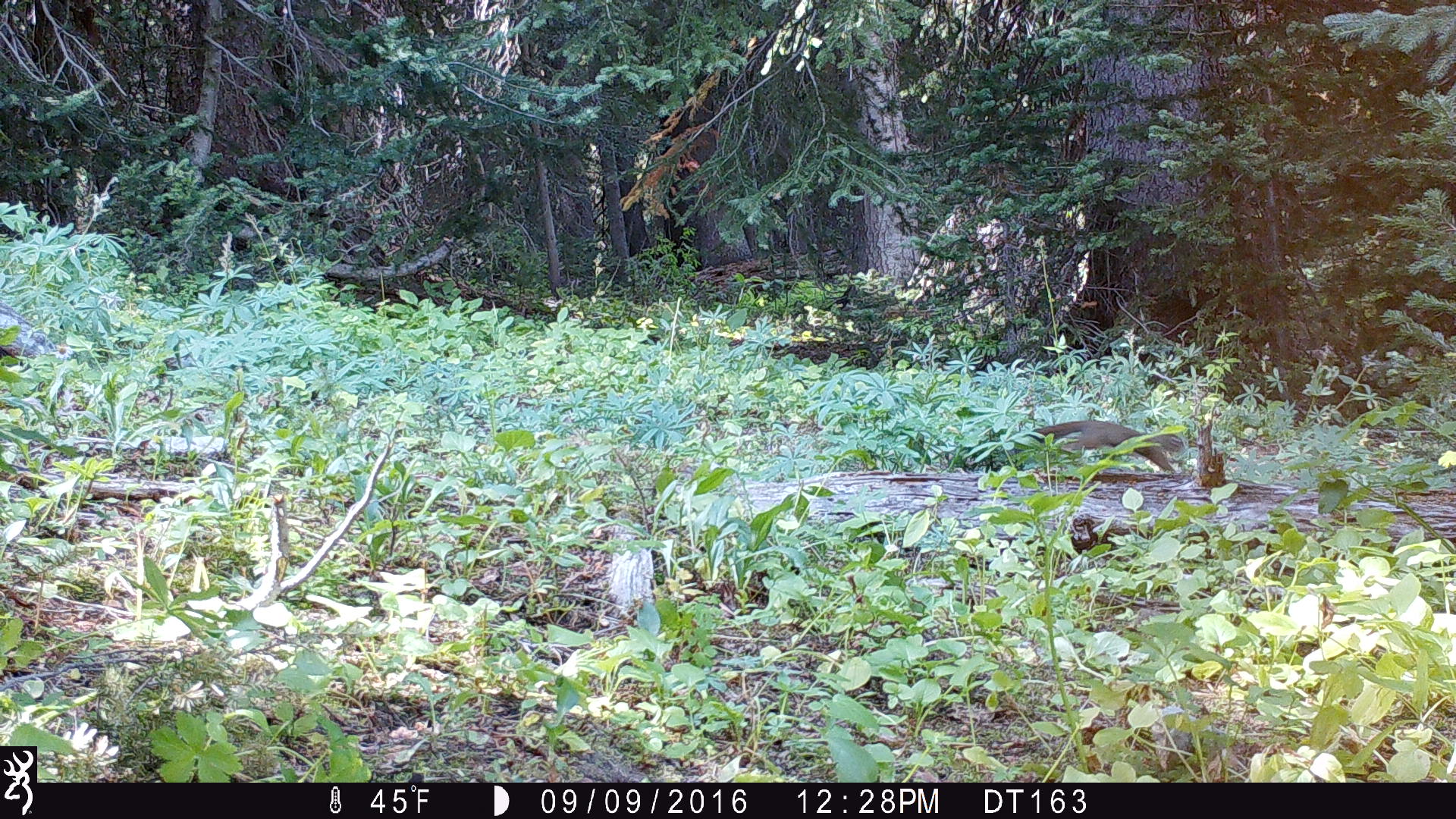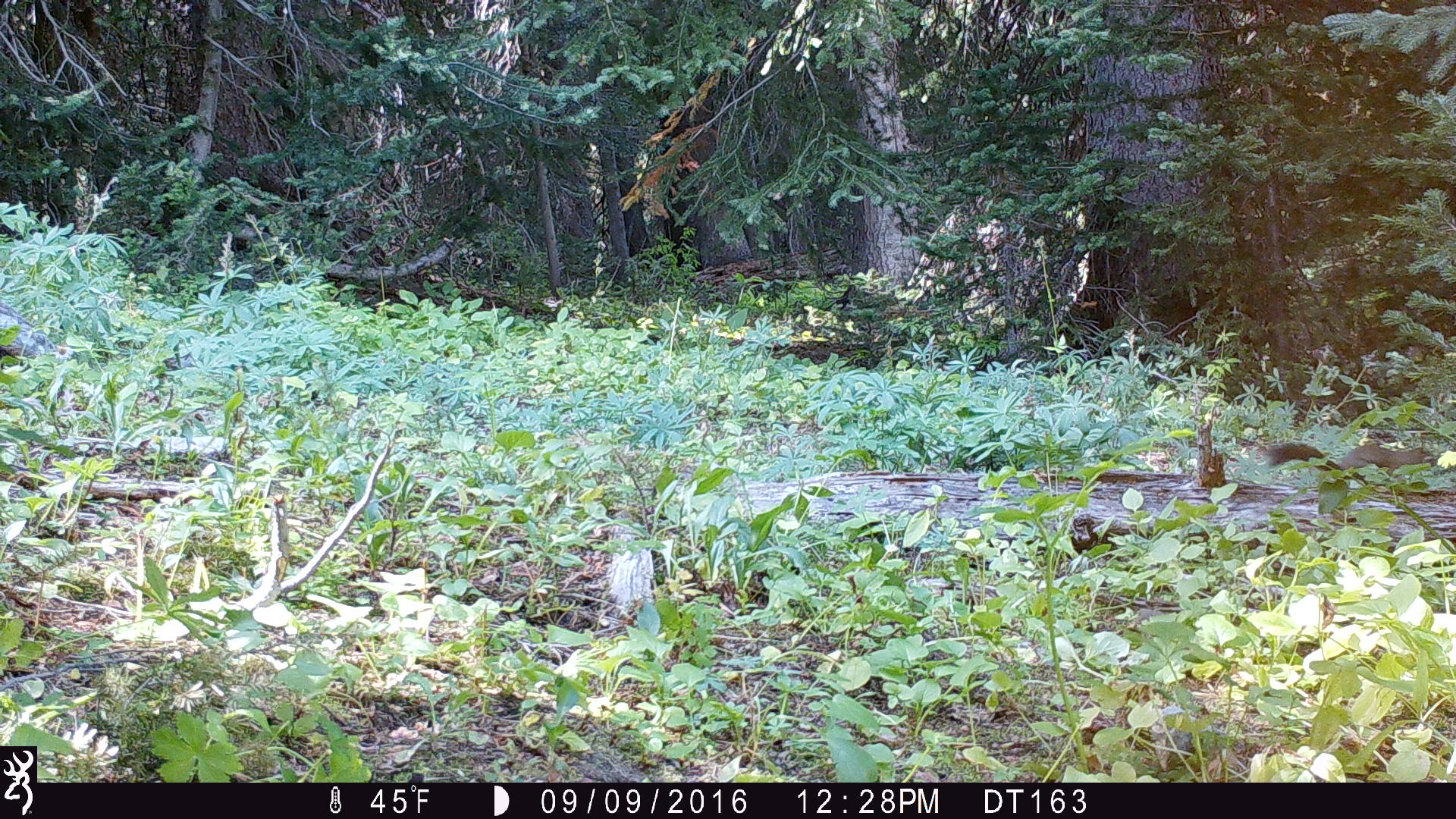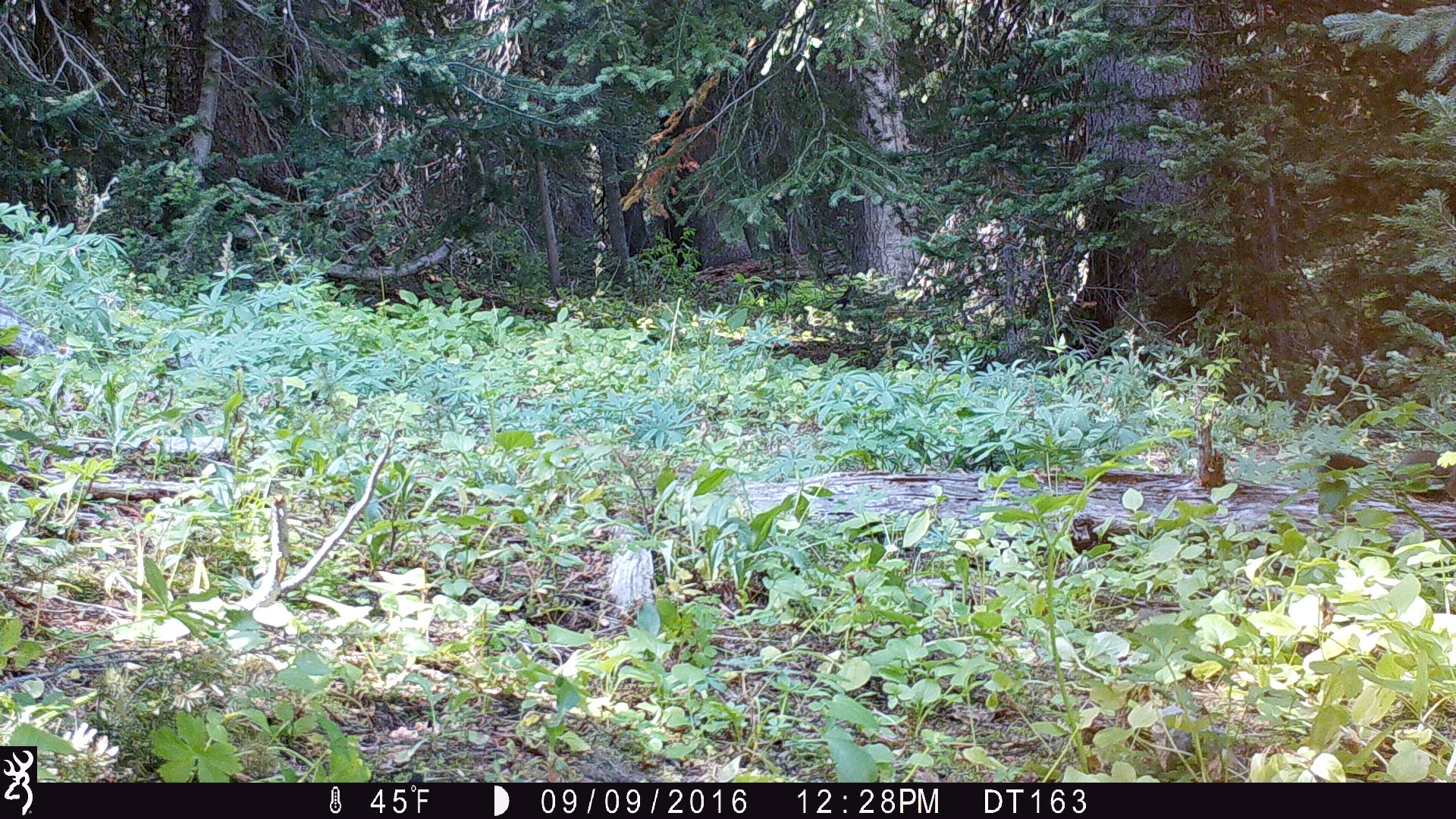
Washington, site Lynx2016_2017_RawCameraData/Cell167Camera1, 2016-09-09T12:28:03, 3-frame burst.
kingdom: Animalia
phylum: Chordata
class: Mammalia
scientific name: Mammalia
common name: small mammal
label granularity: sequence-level